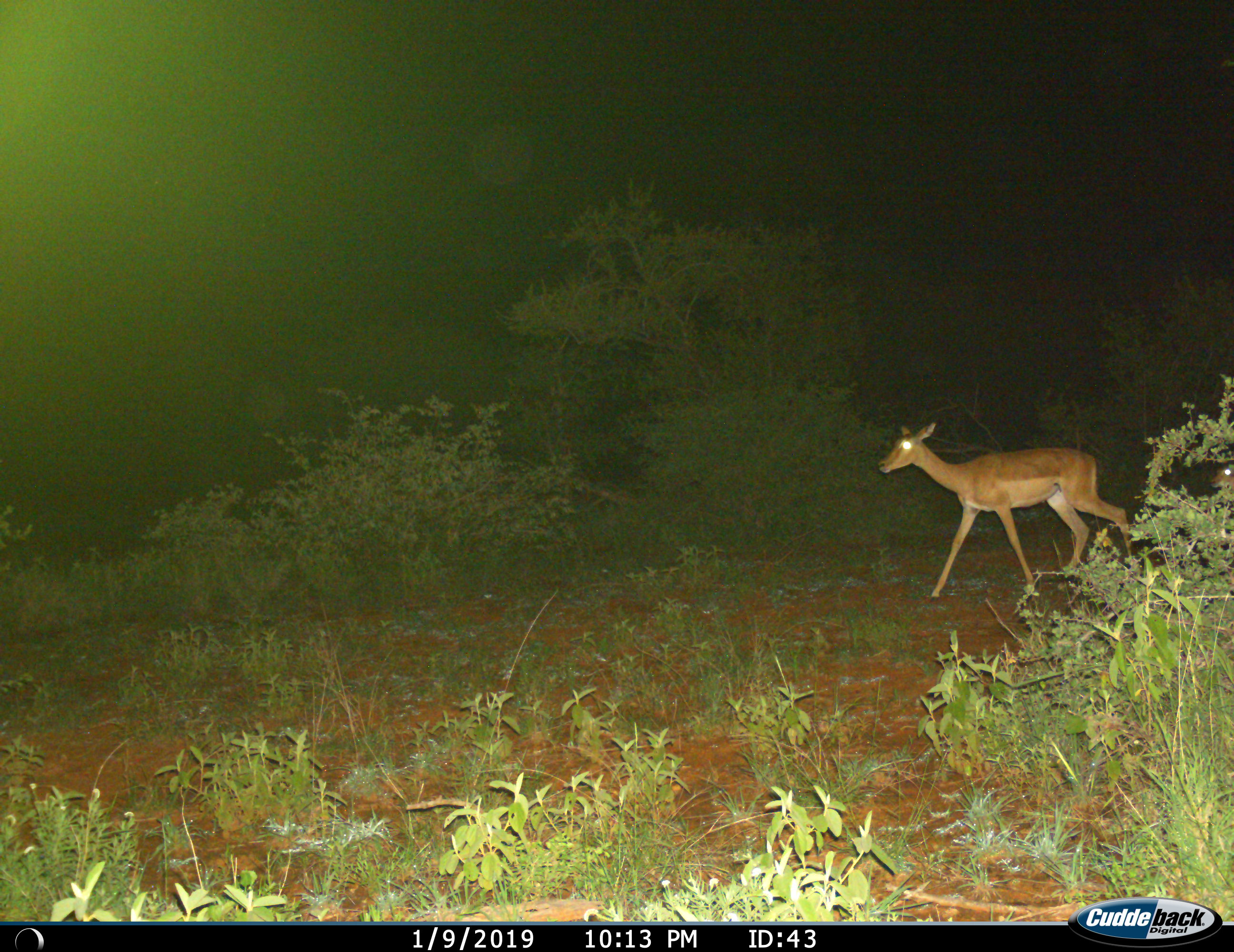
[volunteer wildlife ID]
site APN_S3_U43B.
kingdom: Animalia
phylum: Chordata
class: Mammalia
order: Artiodactyla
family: Bovidae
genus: Aepyceros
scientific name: Aepyceros melampus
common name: impala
Impala (Aepyceros melampus), count 1. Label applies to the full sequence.